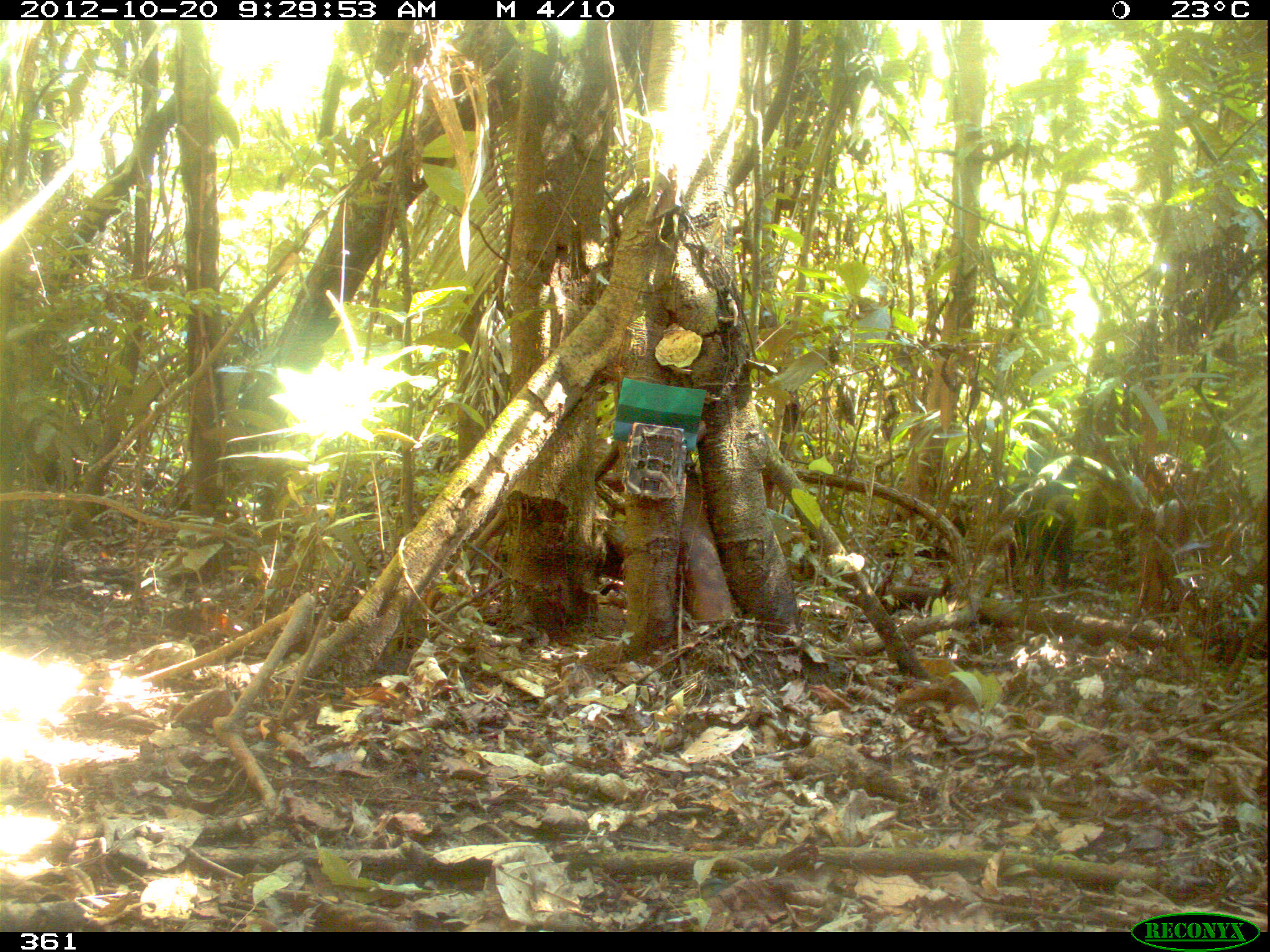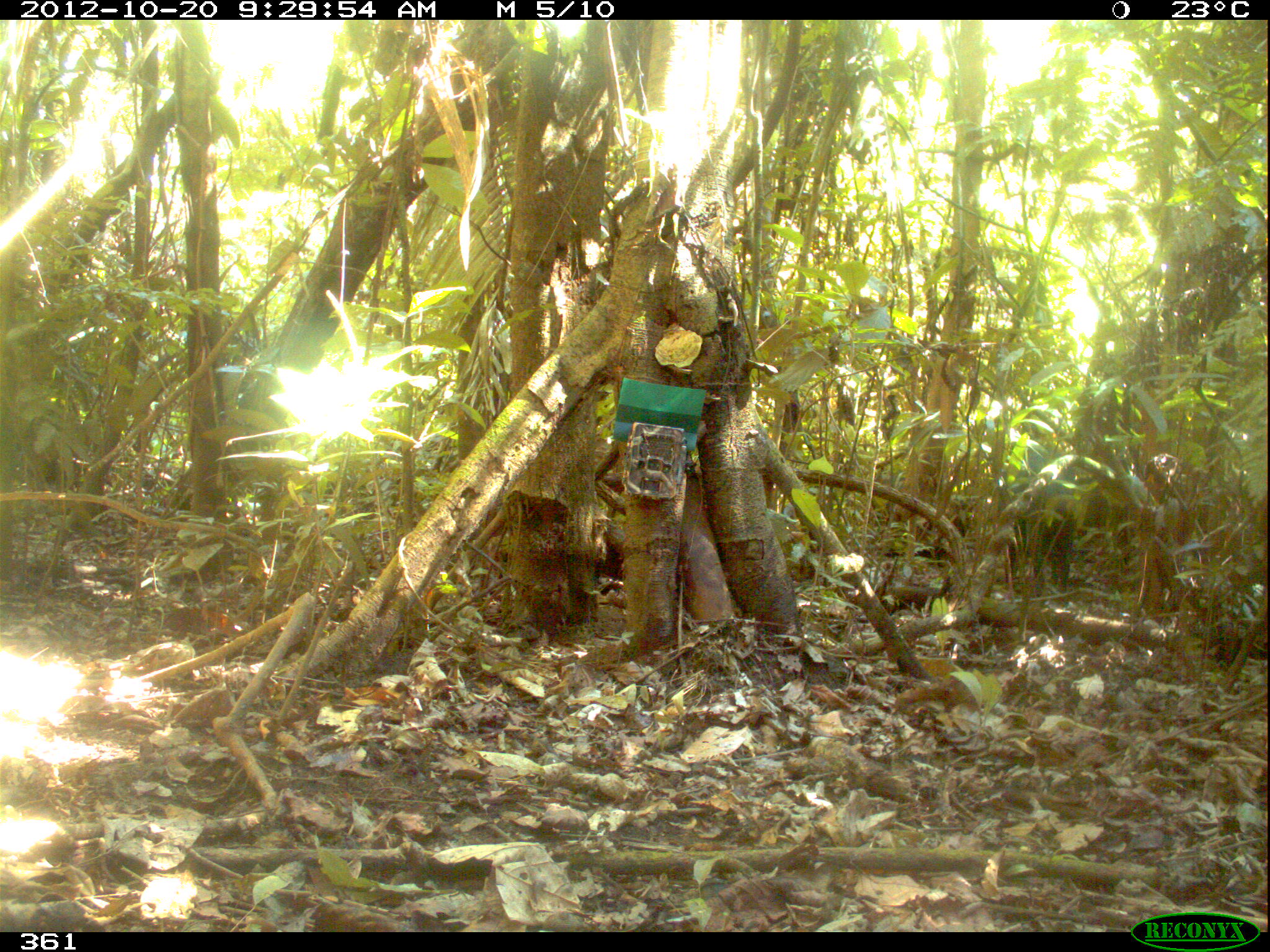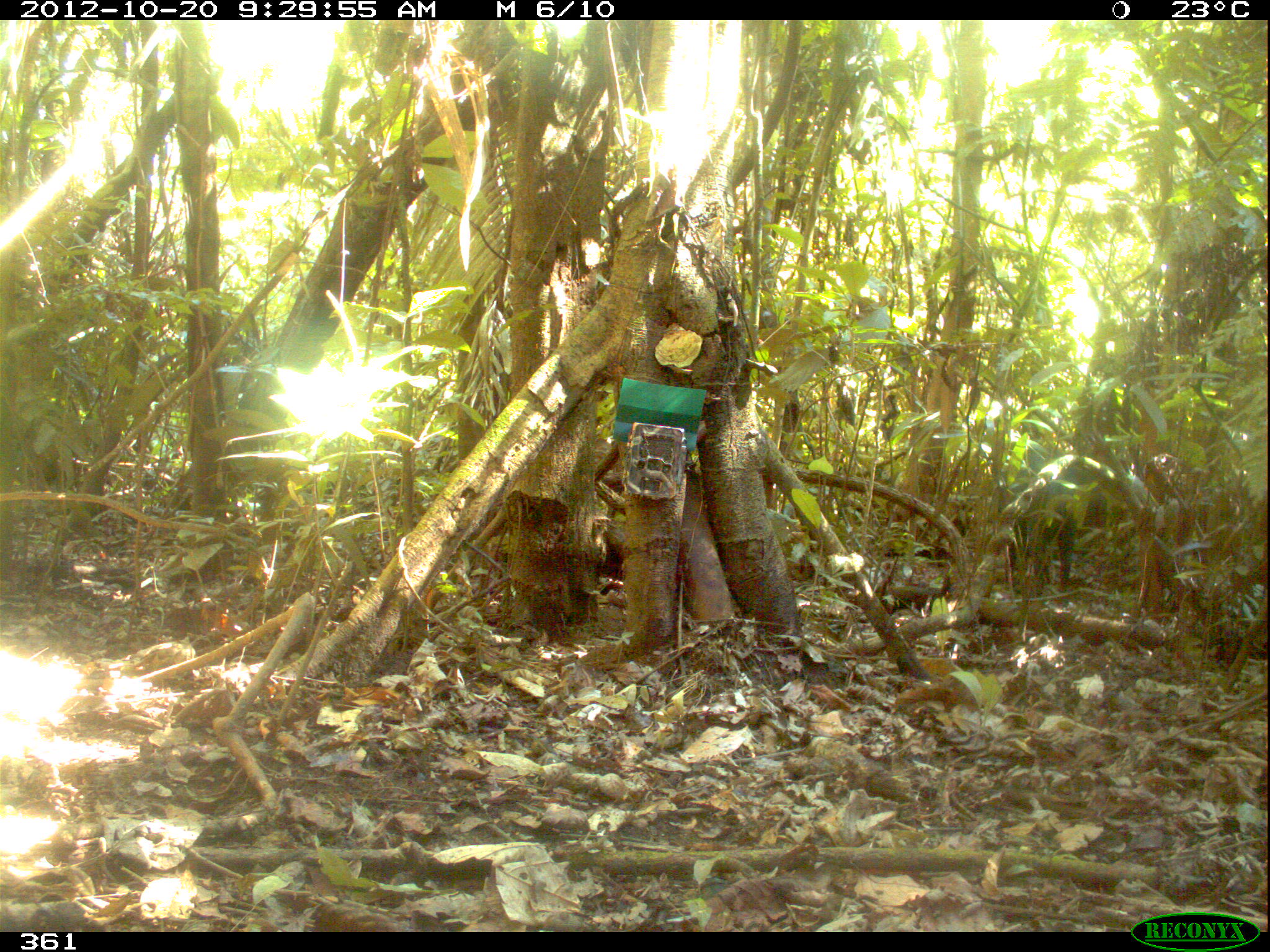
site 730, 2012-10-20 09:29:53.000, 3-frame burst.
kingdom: Animalia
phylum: Chordata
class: Mammalia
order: Artiodactyla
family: Tayassuidae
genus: Tayassu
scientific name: Tayassu pecari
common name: white-lipped peccary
Tayassu pecari (white-lipped peccary).